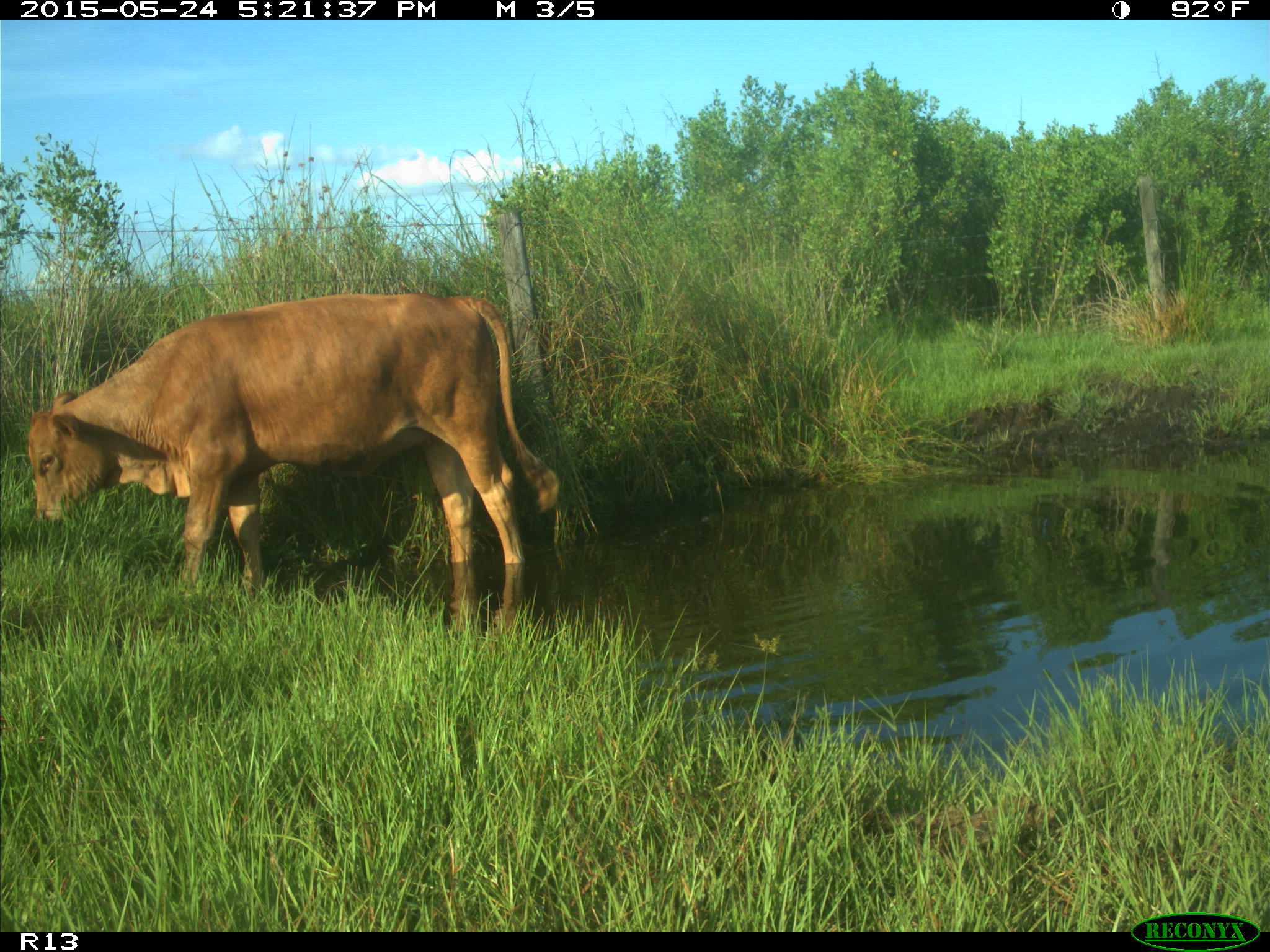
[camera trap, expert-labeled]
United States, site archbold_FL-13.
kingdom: Animalia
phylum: Chordata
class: Mammalia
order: Artiodactyla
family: Bovidae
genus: Bos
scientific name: Bos taurus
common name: domestic cow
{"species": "Bos taurus (domestic cow)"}